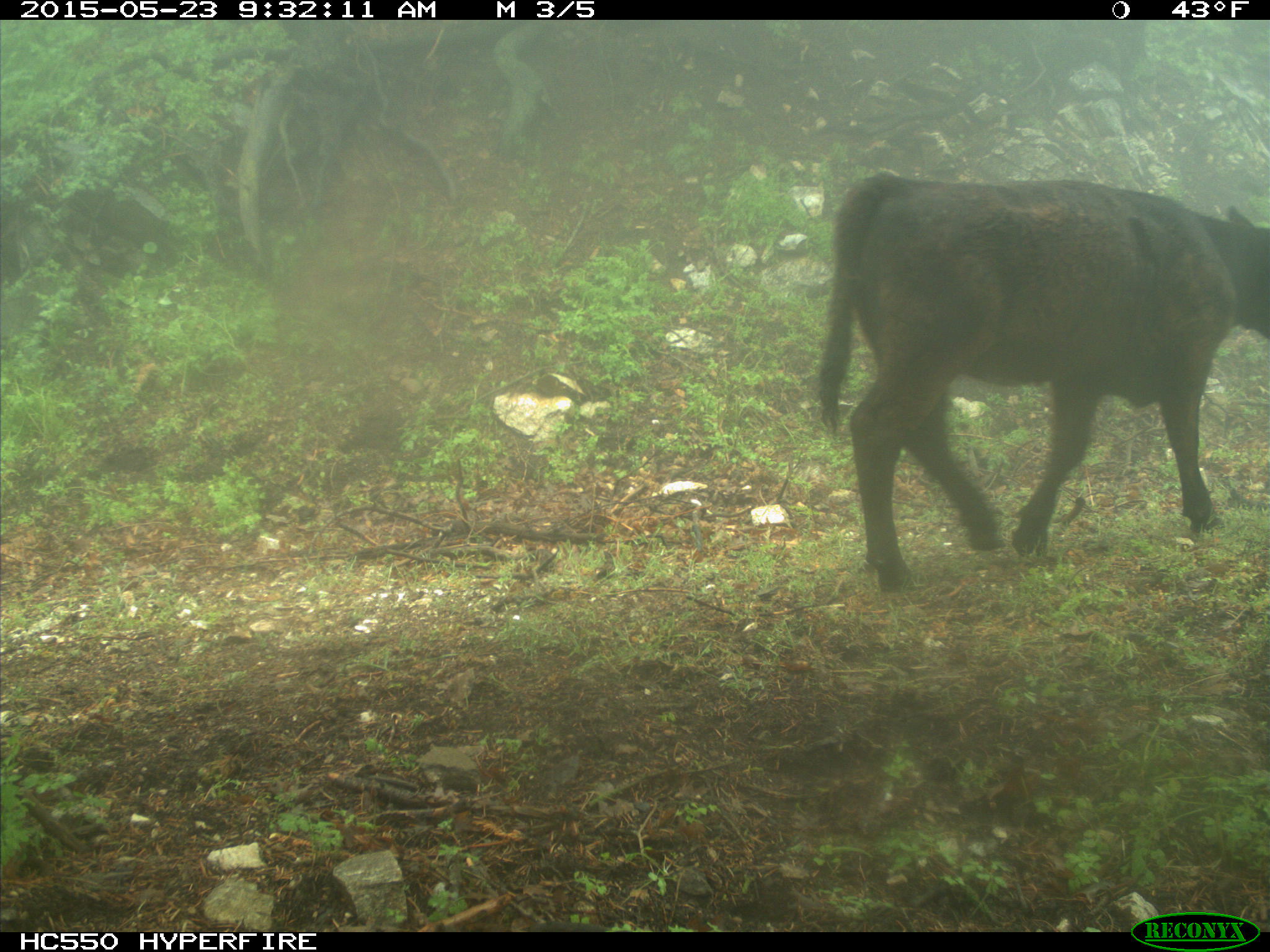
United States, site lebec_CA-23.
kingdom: Animalia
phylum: Chordata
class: Mammalia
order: Artiodactyla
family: Bovidae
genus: Bos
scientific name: Bos taurus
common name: domestic cow